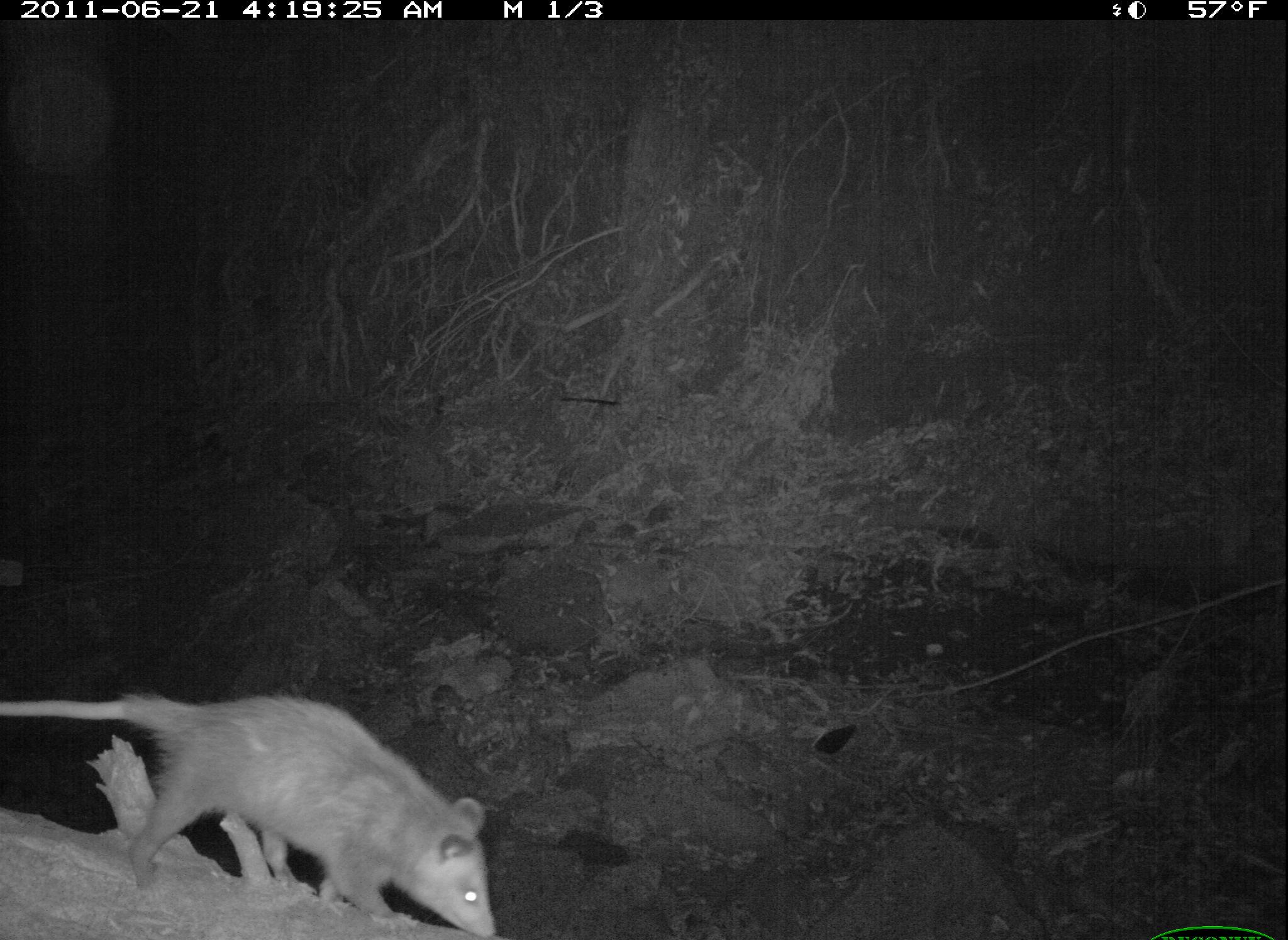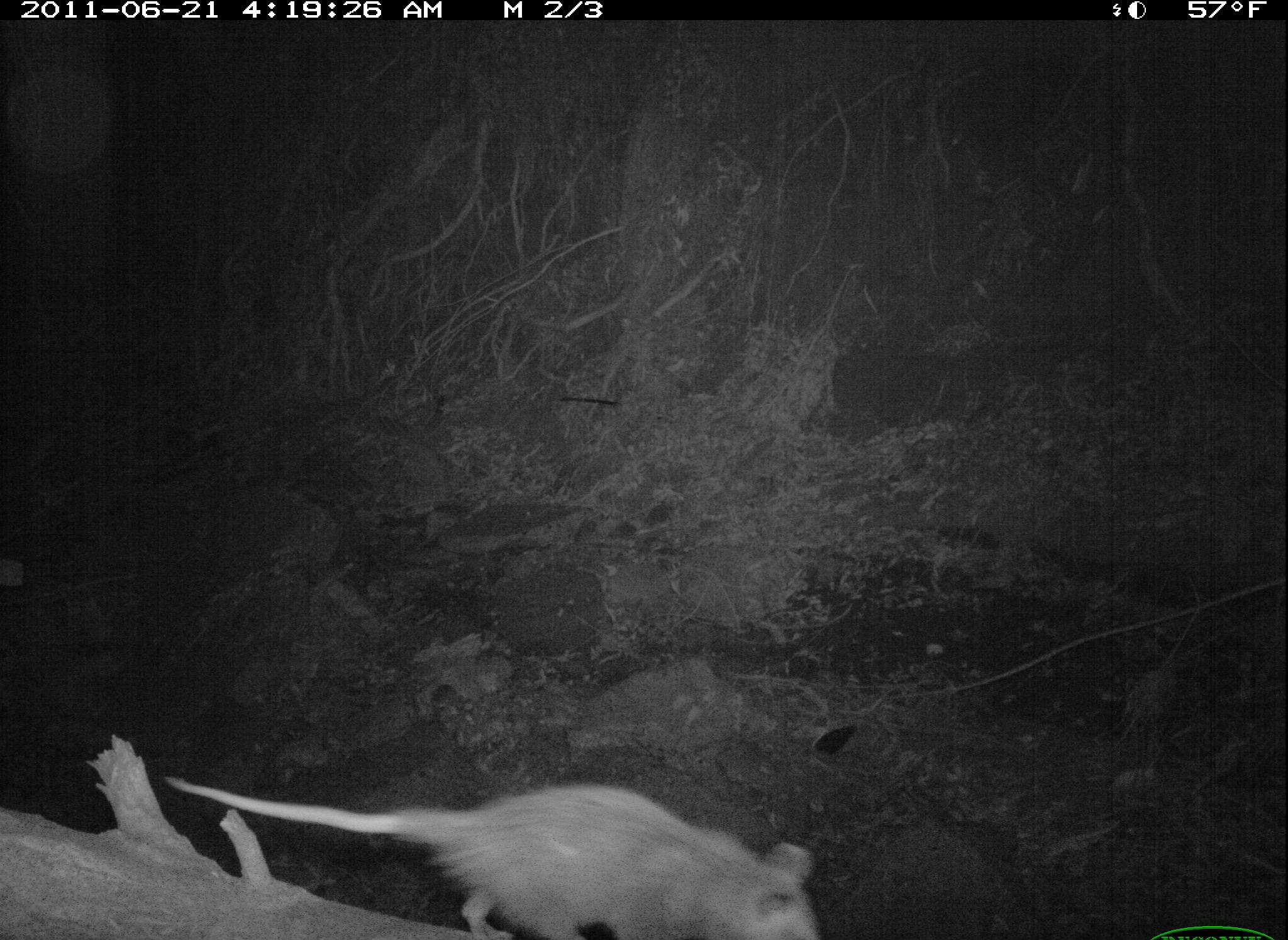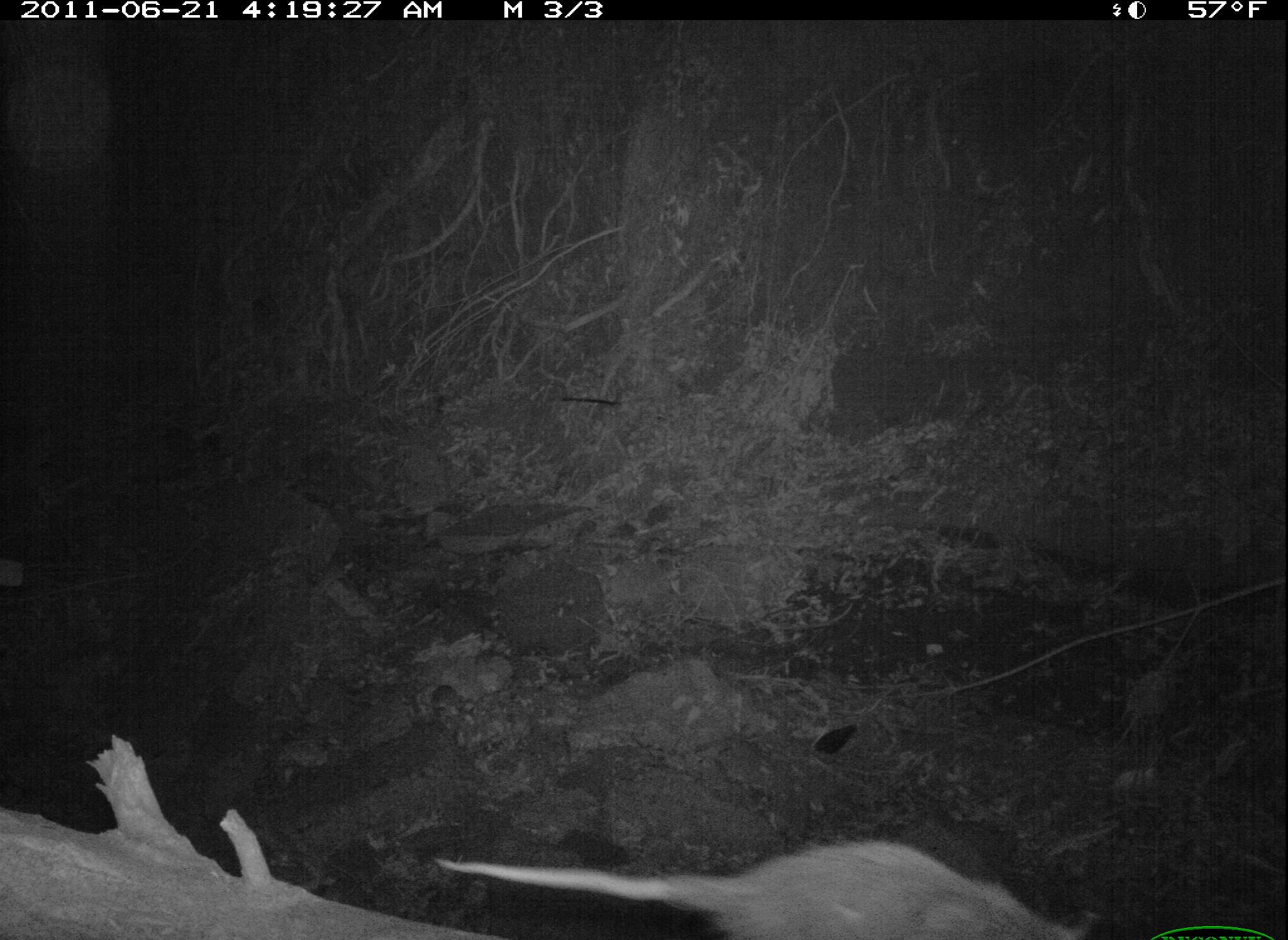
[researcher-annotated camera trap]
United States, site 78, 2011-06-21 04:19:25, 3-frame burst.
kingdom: Animalia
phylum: Chordata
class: Mammalia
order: Didelphimorphia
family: Didelphidae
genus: Didelphis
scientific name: Didelphis virginiana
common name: virginia opossum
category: opossum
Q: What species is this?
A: Opossum (virginia opossum) (Didelphis virginiana).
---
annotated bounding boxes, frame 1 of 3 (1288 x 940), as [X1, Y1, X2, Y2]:
opossum: [0, 678, 501, 931]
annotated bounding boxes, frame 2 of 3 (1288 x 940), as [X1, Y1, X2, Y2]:
opossum: [156, 726, 832, 936]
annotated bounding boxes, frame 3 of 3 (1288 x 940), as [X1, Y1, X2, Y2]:
opossum: [431, 804, 1104, 936]